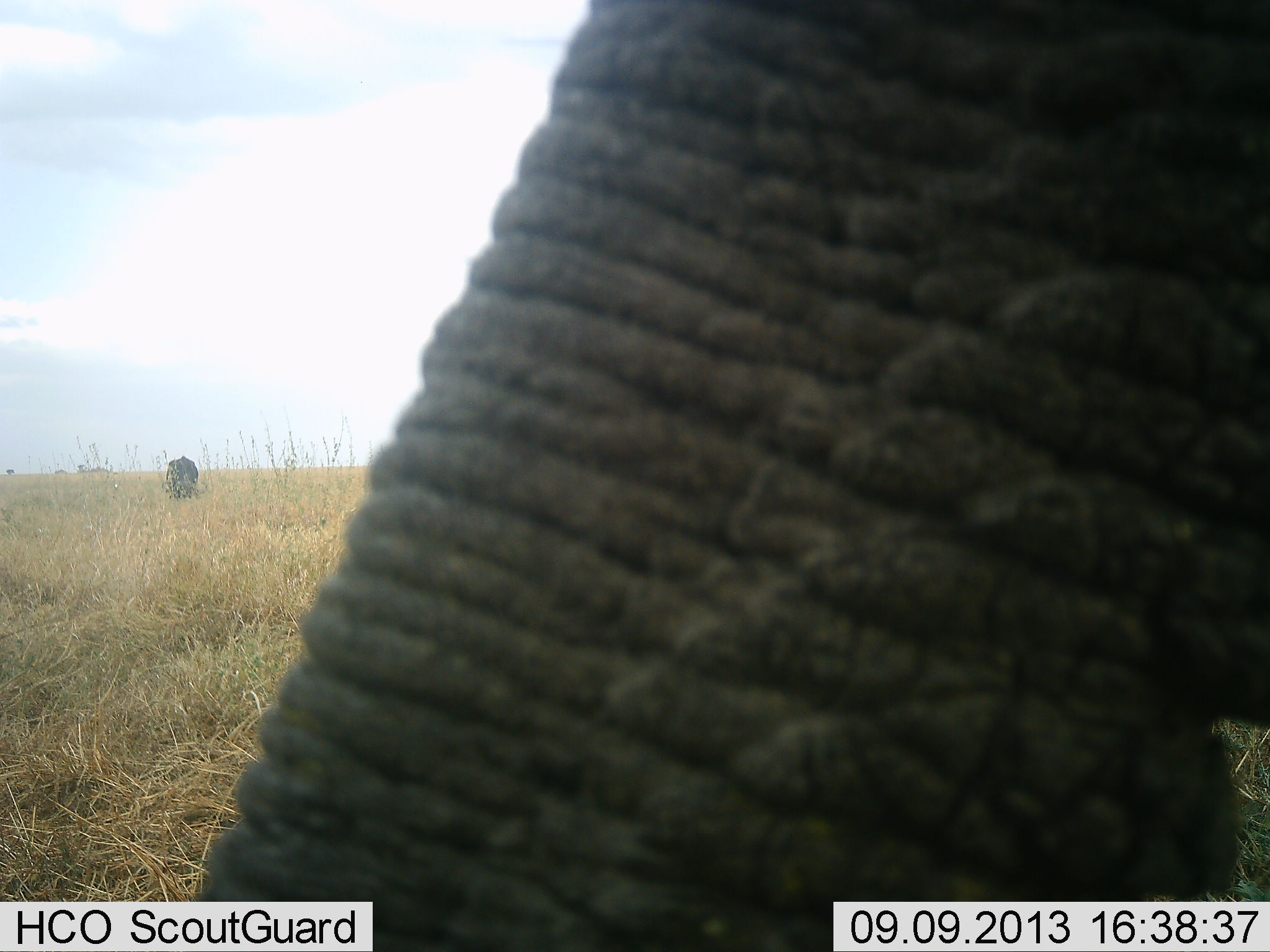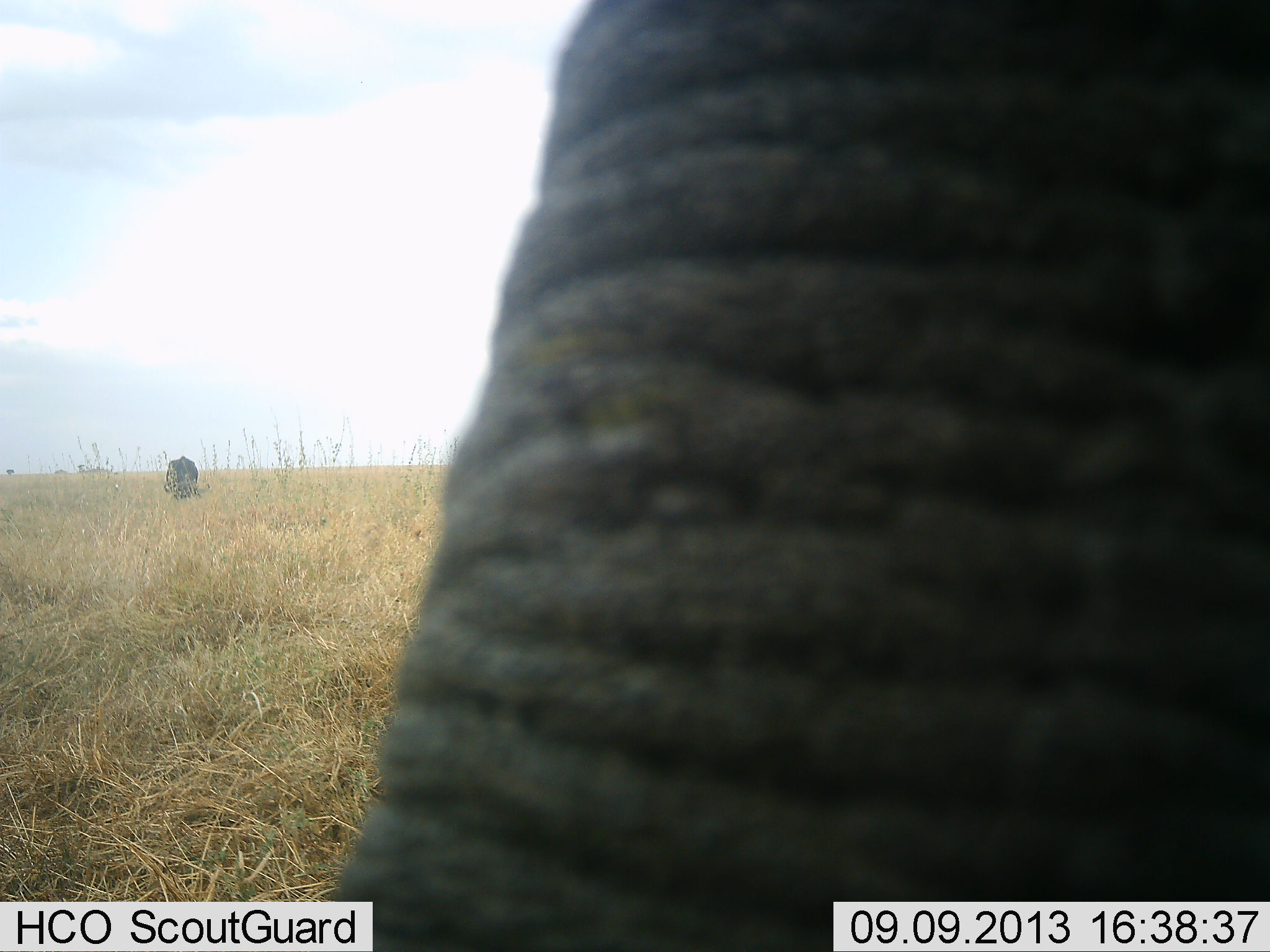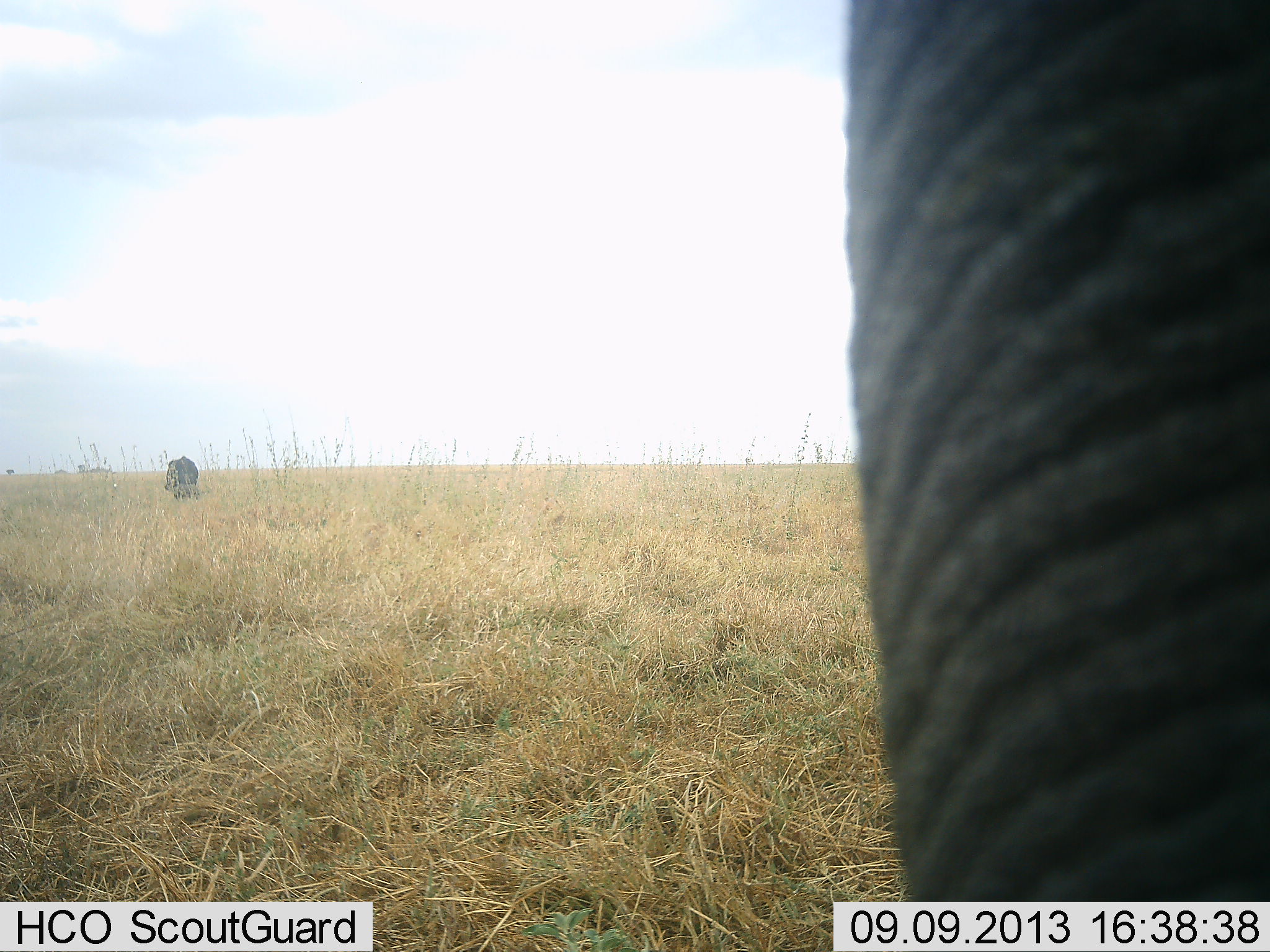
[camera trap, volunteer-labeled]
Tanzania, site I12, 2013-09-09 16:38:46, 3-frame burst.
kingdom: Animalia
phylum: Chordata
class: Mammalia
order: Proboscidea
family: Elephantidae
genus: Loxodonta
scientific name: Loxodonta africana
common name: african bush elephant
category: elephant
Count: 2.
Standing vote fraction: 78%.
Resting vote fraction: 0%.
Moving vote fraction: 19%.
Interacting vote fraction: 3%.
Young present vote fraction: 0%.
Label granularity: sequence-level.